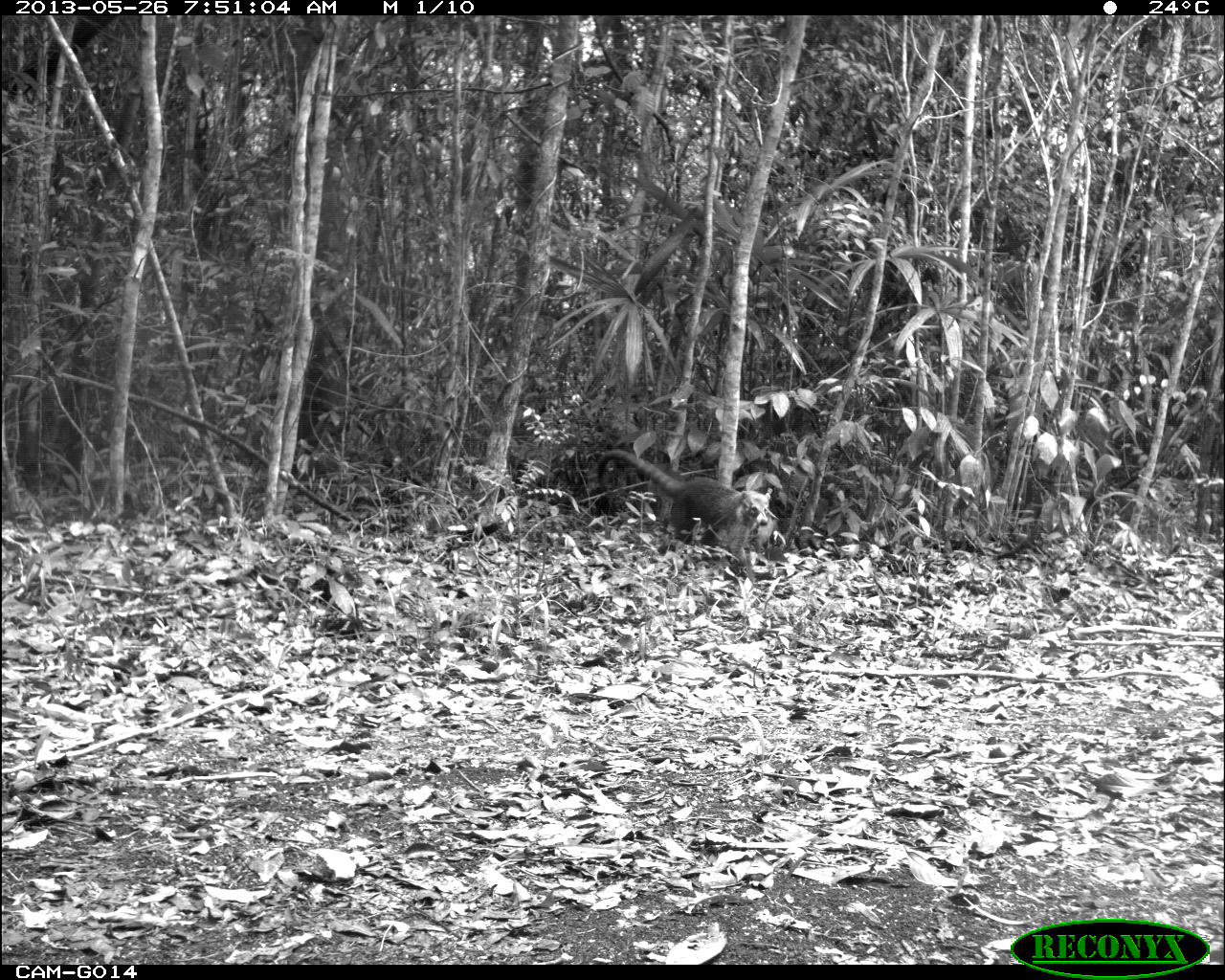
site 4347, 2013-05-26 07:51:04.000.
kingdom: Animalia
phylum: Chordata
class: Mammalia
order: Carnivora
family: Procyonidae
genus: Nasua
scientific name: Nasua narica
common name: white-nosed coati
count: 1